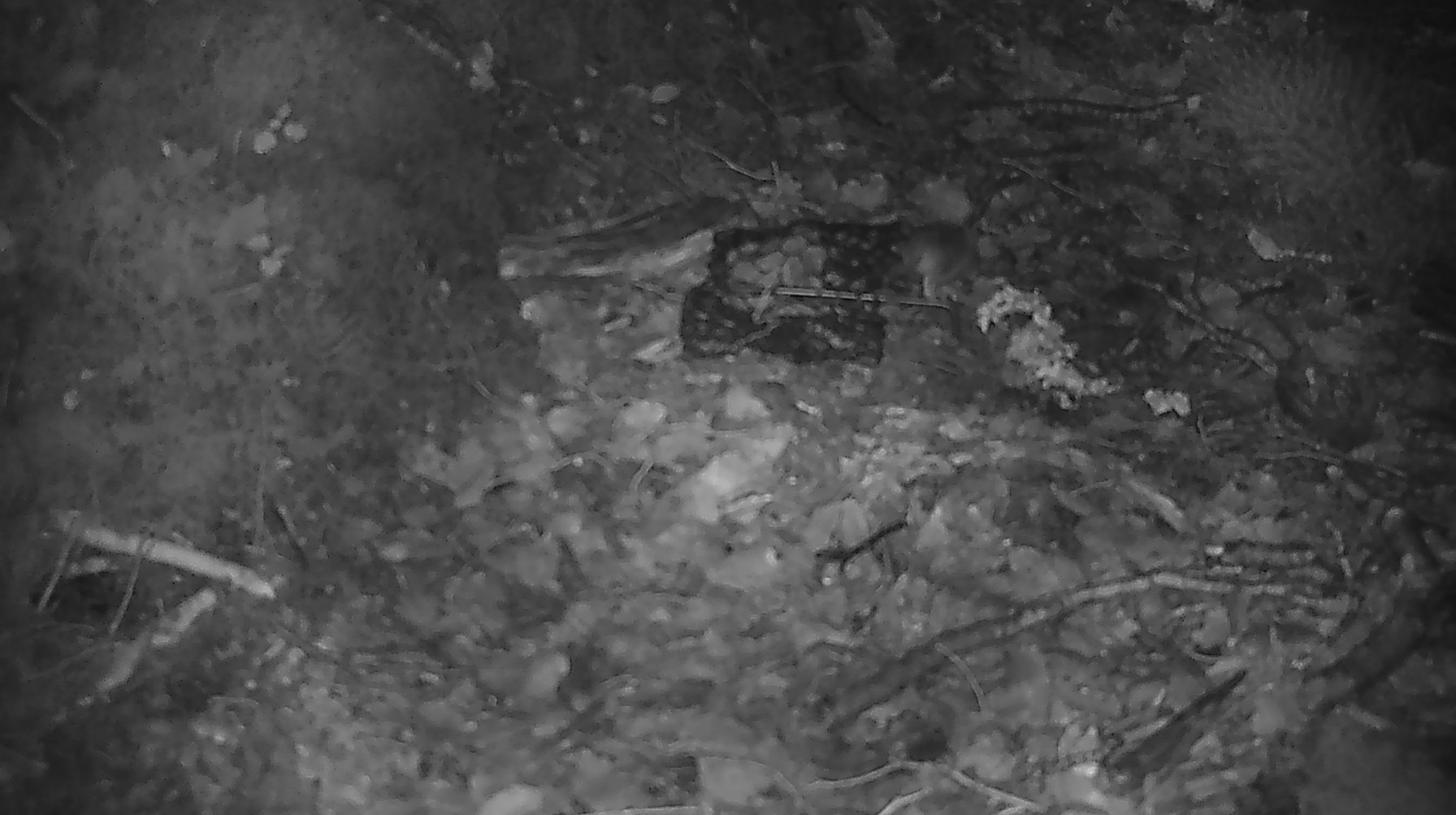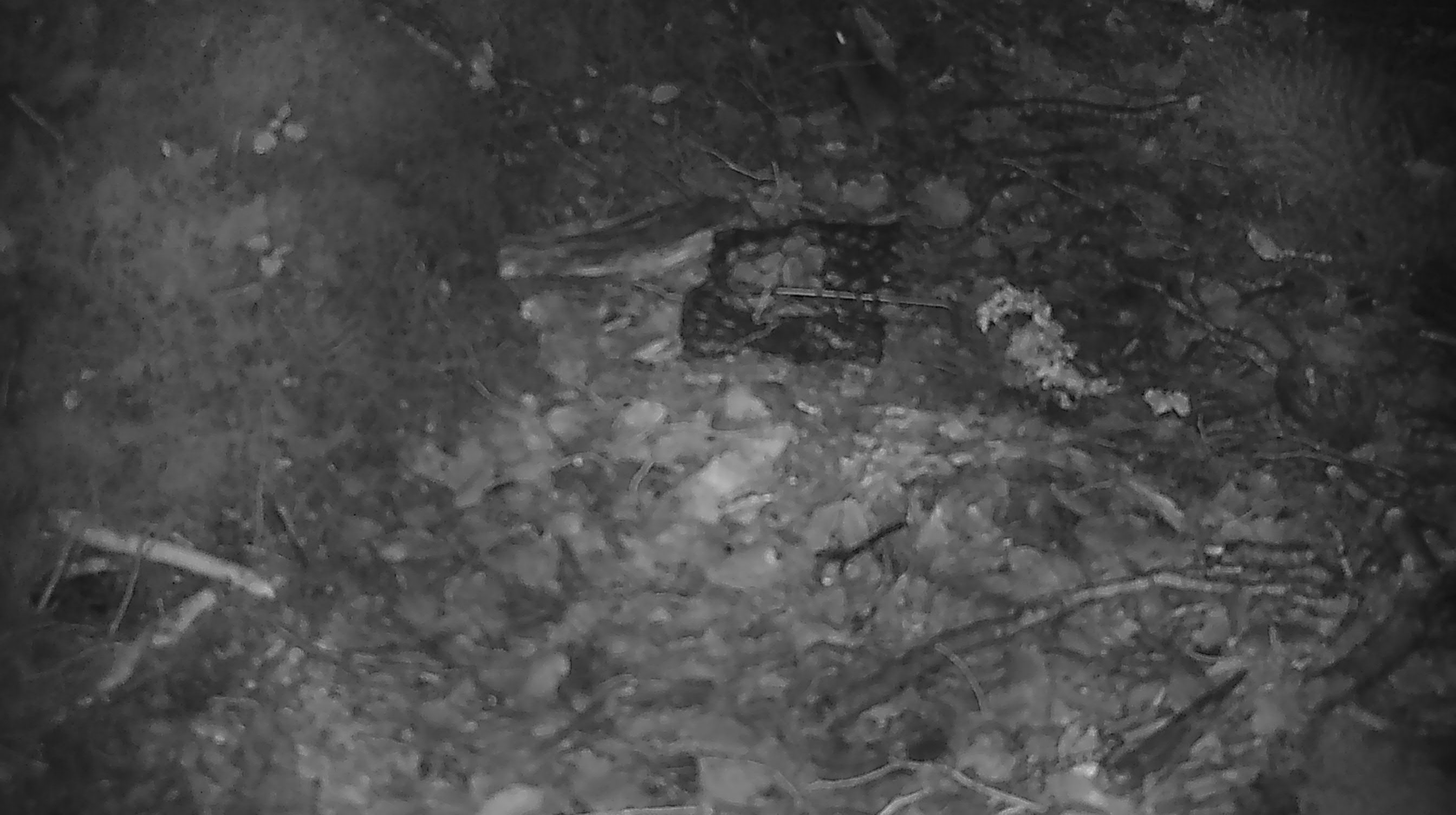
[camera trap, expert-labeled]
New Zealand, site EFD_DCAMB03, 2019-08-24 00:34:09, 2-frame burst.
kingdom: Animalia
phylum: Chordata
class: Mammalia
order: Rodentia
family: Muridae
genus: Mus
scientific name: Mus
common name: mouse